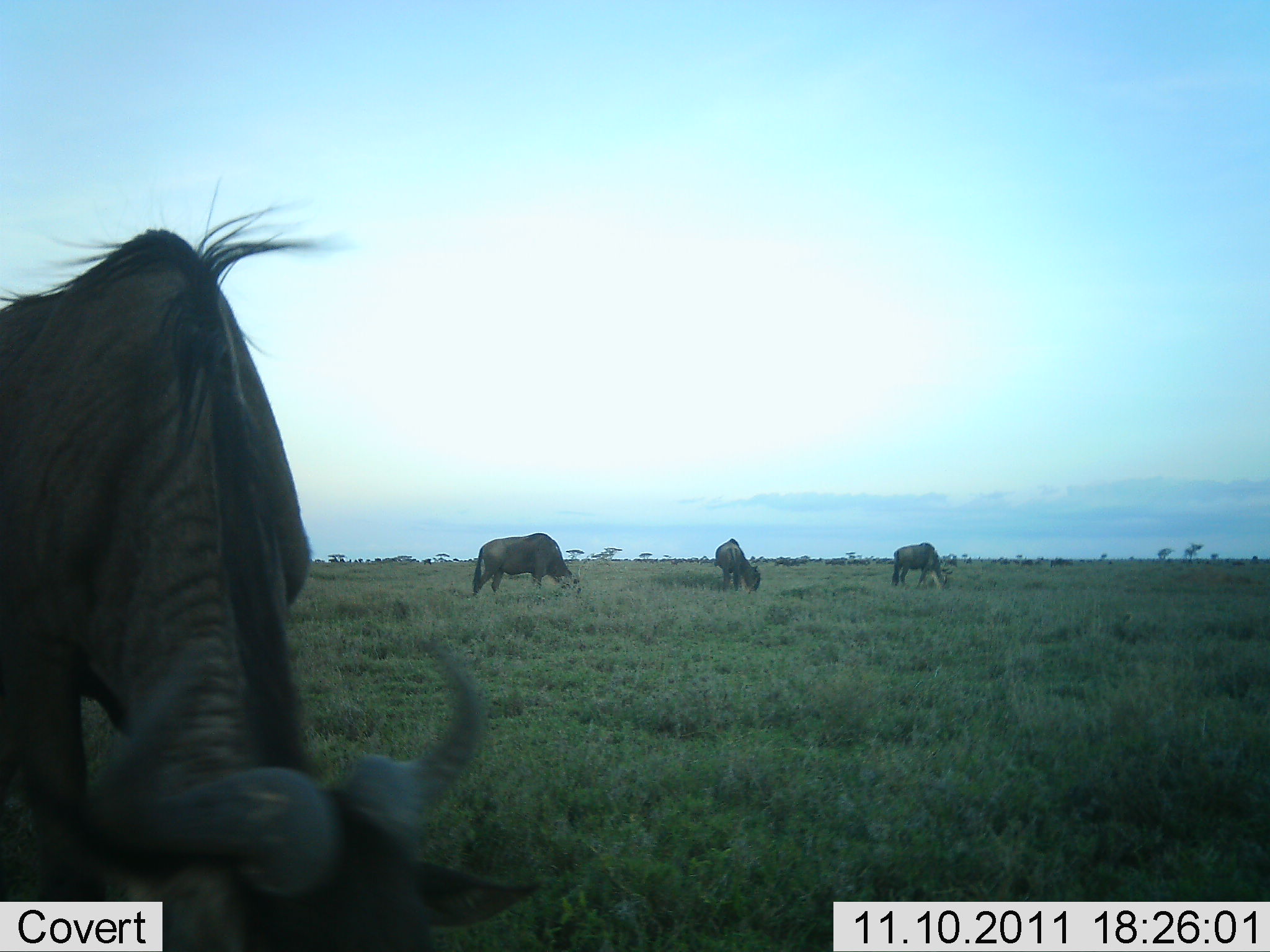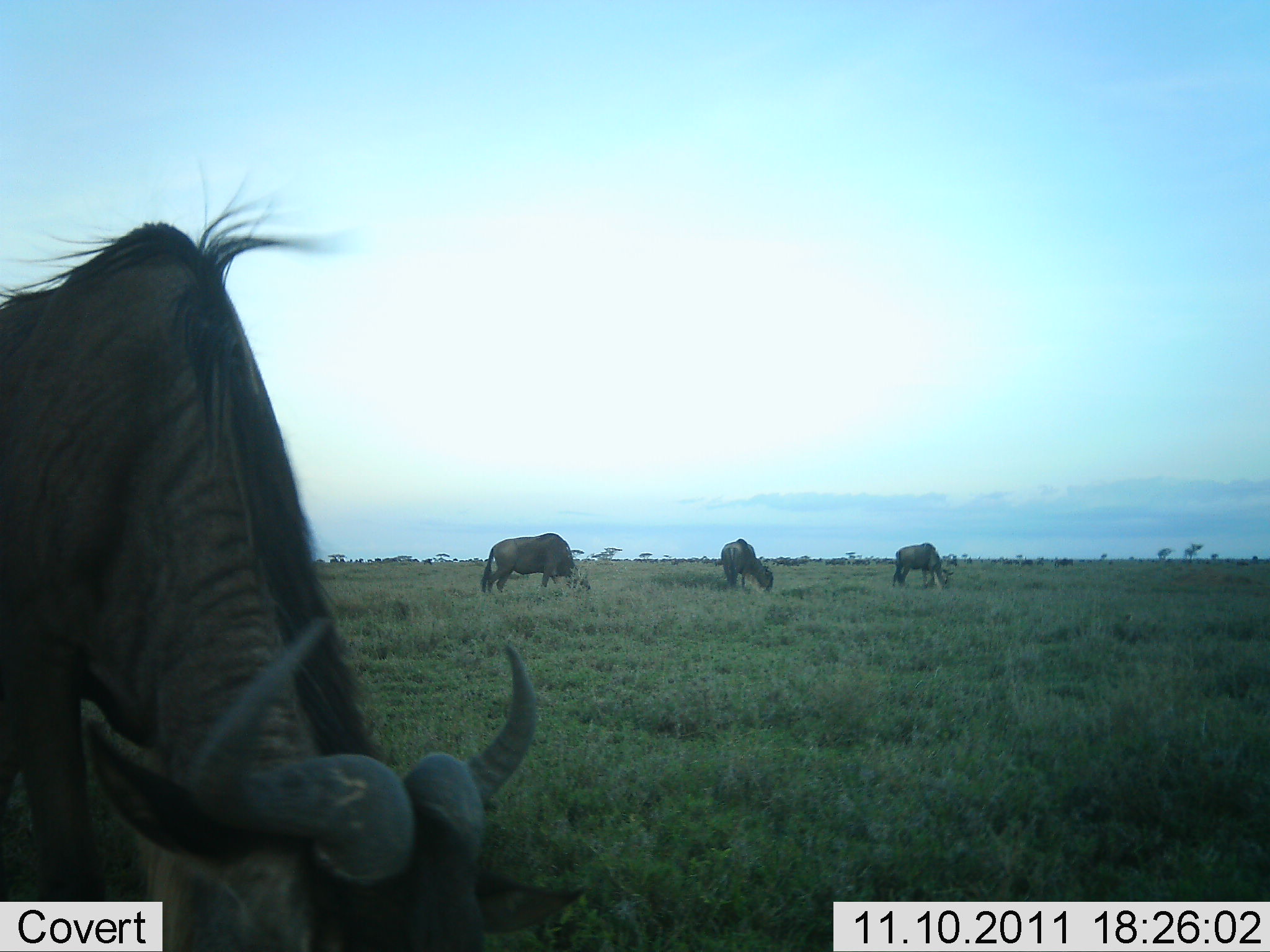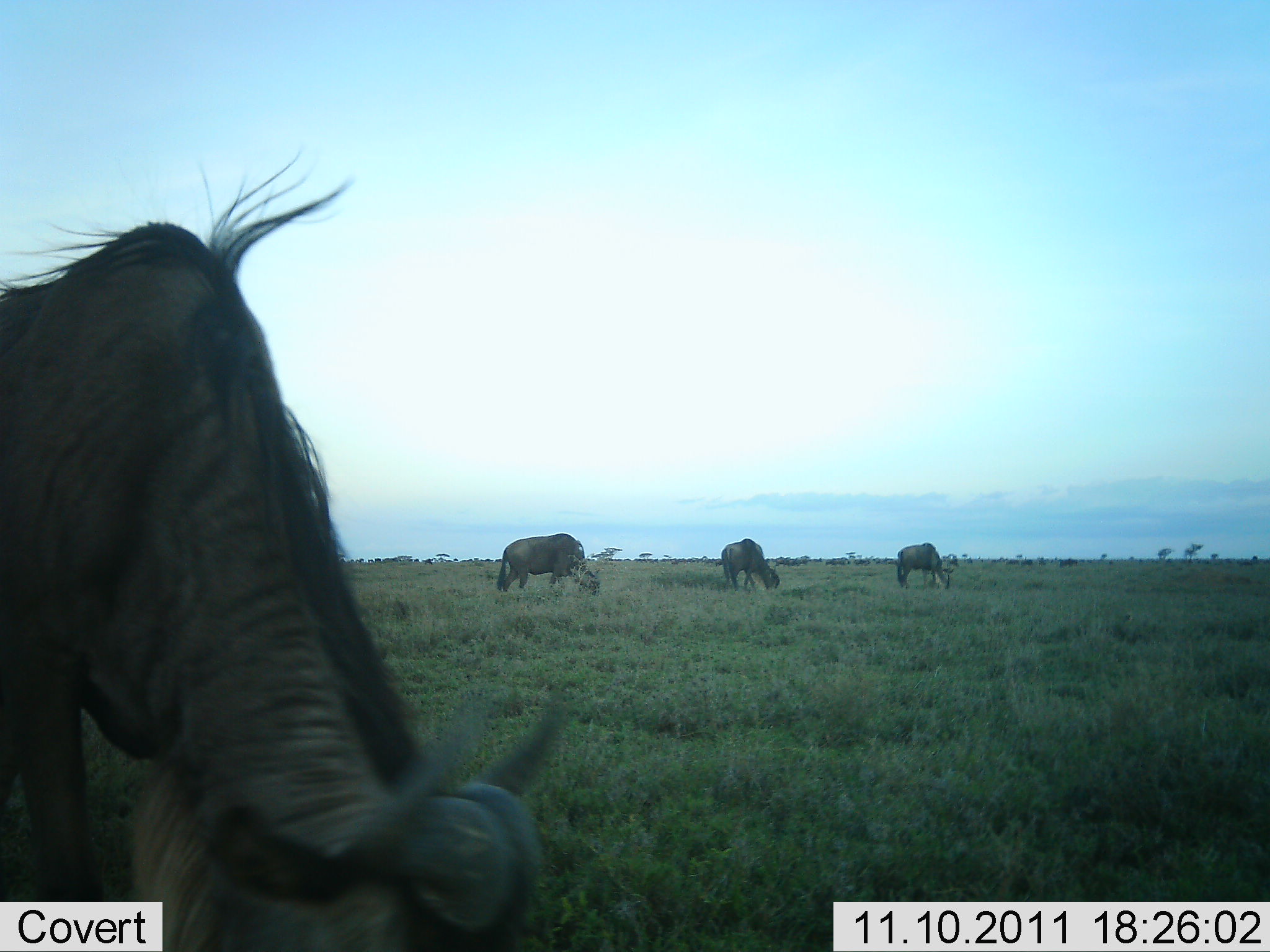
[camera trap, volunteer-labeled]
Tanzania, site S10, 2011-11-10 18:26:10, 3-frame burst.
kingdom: Animalia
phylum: Chordata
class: Mammalia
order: Artiodactyla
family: Bovidae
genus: Connochaetes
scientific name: Connochaetes taurinus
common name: blue wildebeest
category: wildebeest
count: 4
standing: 27%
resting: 0%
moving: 0%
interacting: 0%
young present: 0%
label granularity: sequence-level